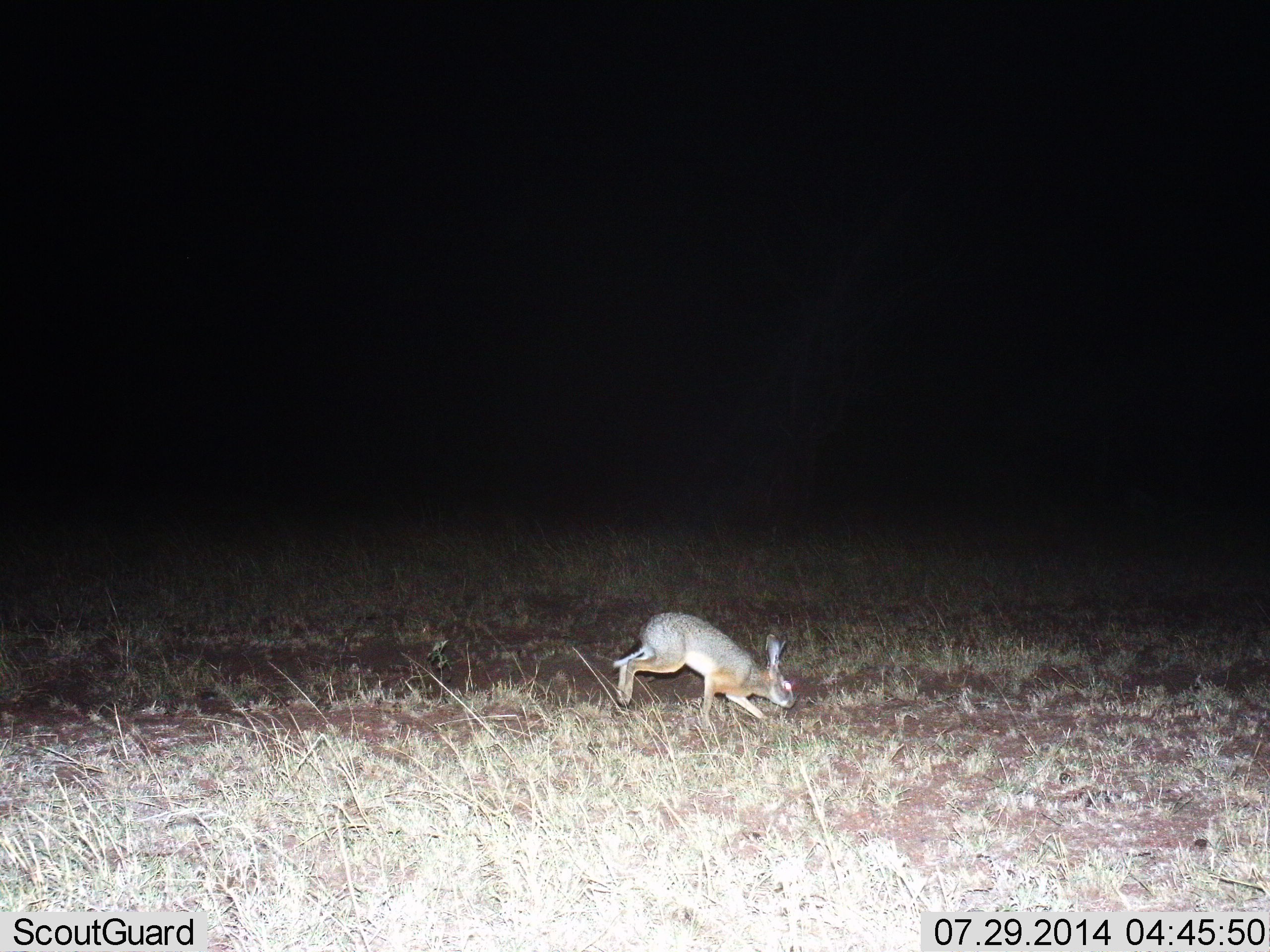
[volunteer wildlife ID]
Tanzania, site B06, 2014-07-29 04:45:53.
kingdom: Animalia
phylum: Chordata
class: Mammalia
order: Lagomorpha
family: Leporidae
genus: Lepus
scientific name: Lepus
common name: hare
Hare (Lepus), count 1. Behavior (volunteer vote fractions): standing 0%, resting 0%, moving 100%, interacting 0%. Young present (vote fraction): 0%. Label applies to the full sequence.